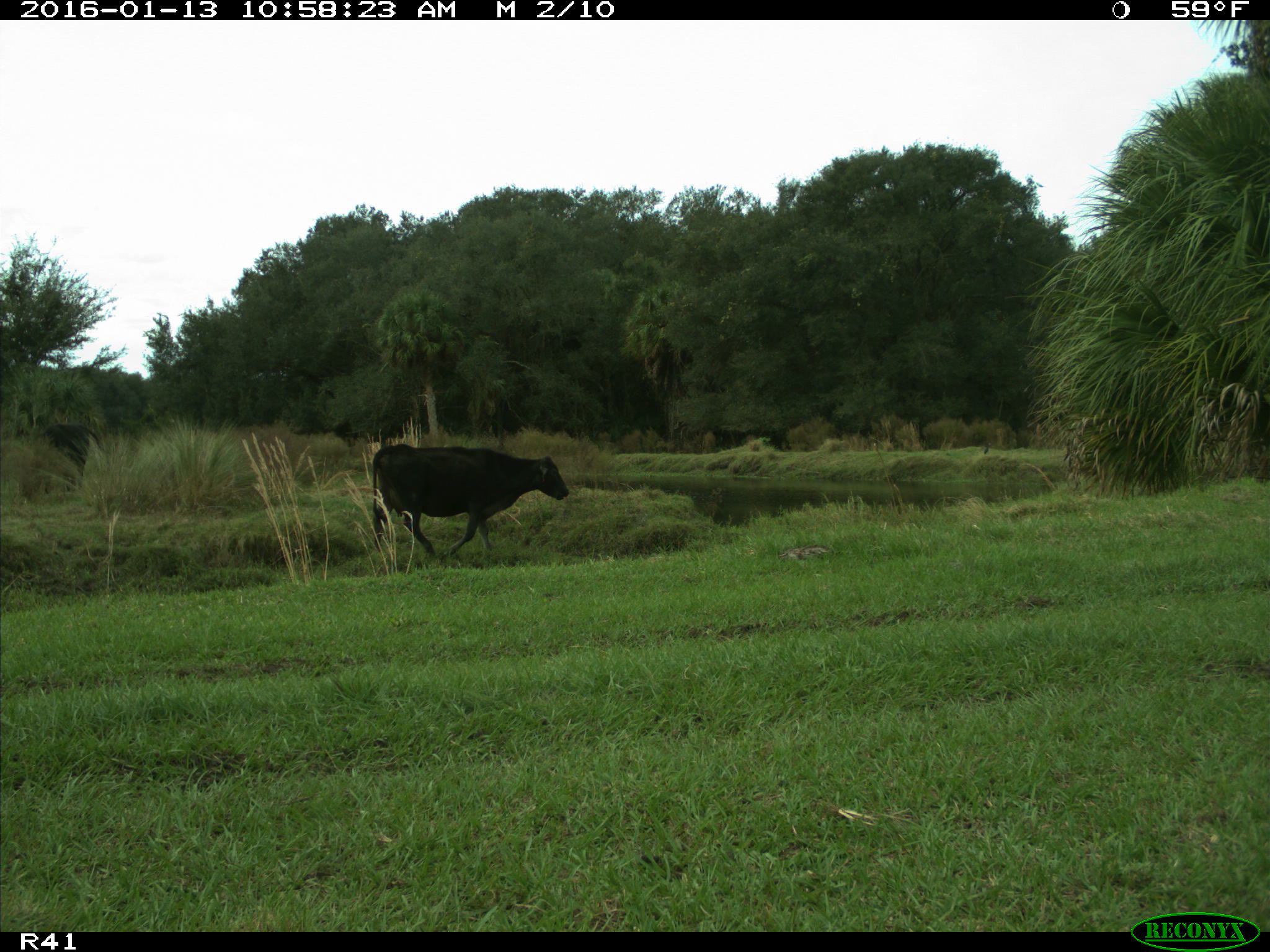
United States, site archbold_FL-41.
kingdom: Animalia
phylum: Chordata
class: Mammalia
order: Artiodactyla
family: Bovidae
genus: Bos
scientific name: Bos taurus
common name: domestic cow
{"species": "Bos taurus (domestic cow)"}